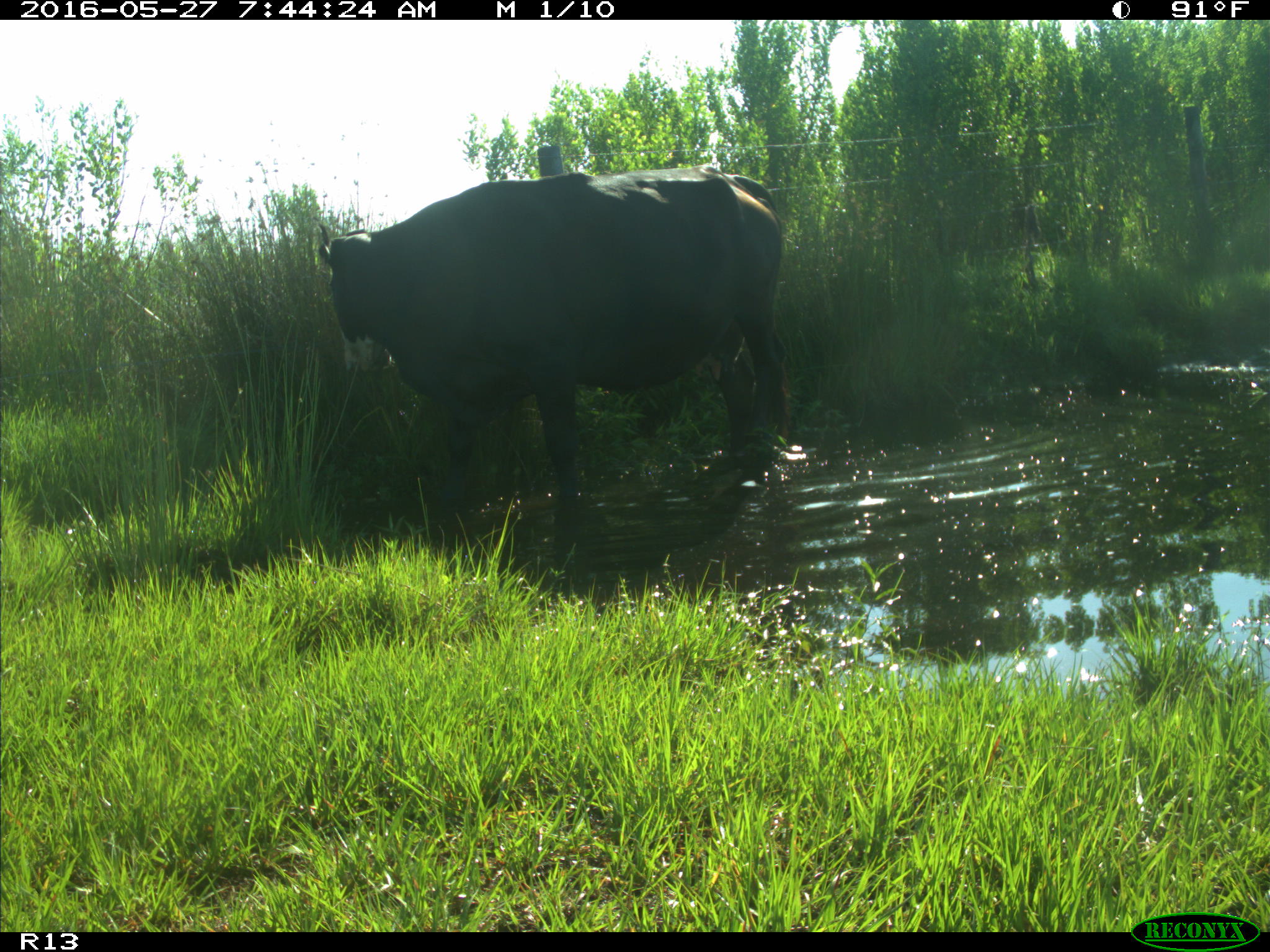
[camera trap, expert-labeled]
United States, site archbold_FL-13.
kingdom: Animalia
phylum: Chordata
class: Mammalia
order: Artiodactyla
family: Bovidae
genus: Bos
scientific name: Bos taurus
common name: domestic cow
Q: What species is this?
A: Bos taurus (domestic cow).